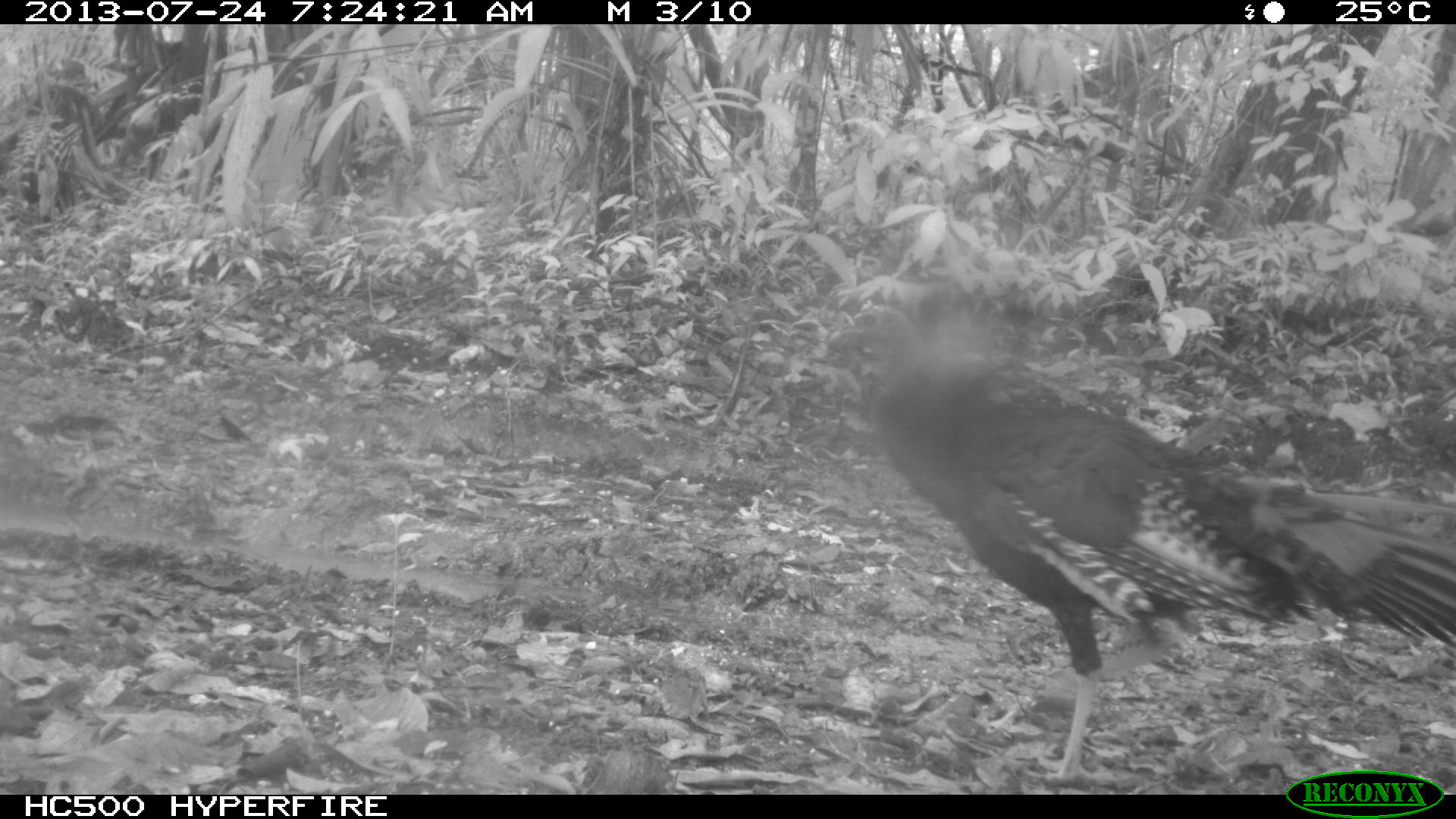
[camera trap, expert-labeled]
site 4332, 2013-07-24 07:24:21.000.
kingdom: Animalia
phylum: Chordata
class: Aves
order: Galliformes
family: Phasianidae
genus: Meleagris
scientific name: Meleagris ocellata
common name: ocellated turkey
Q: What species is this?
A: Meleagris ocellata (ocellated turkey).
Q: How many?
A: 3.